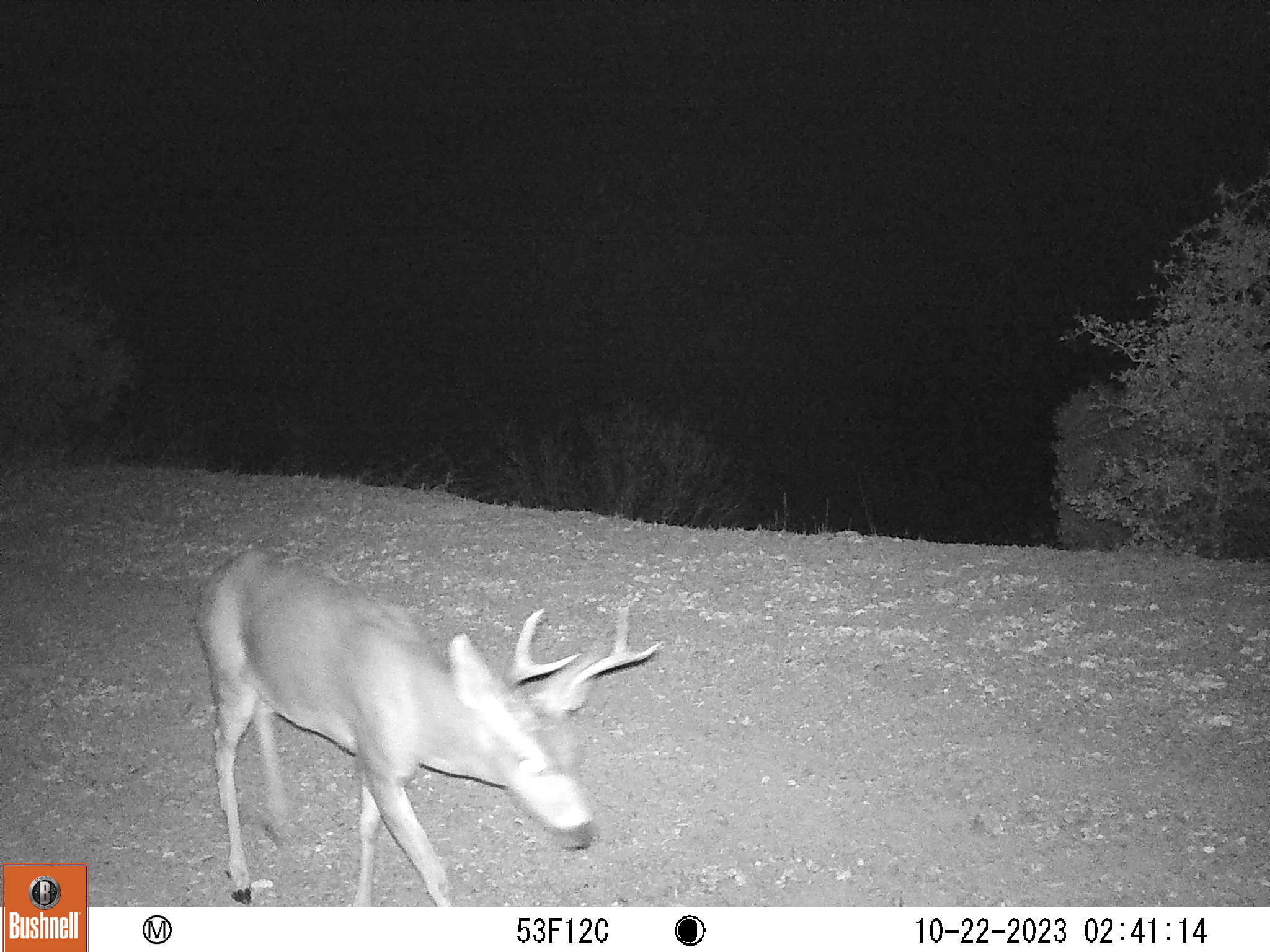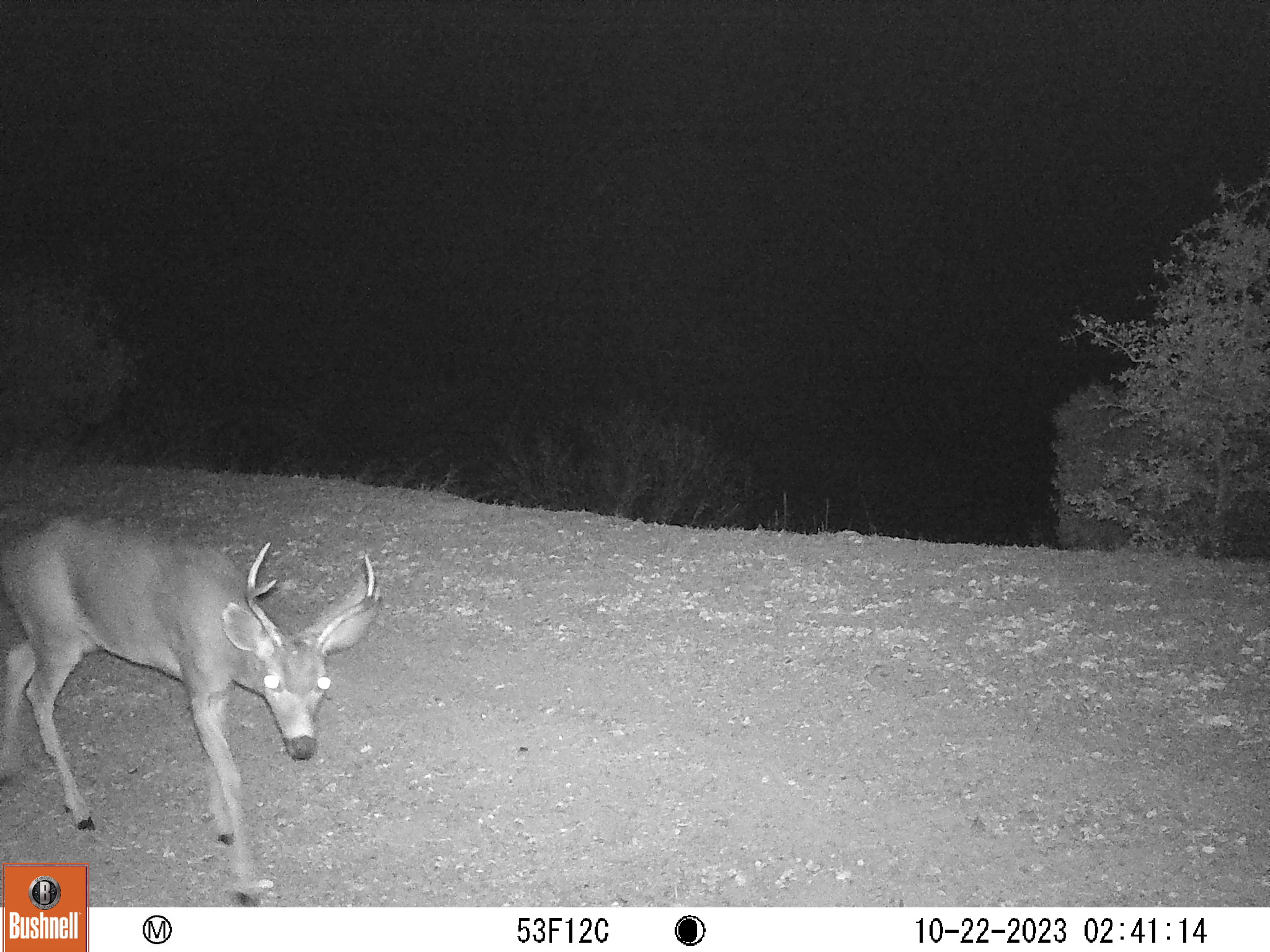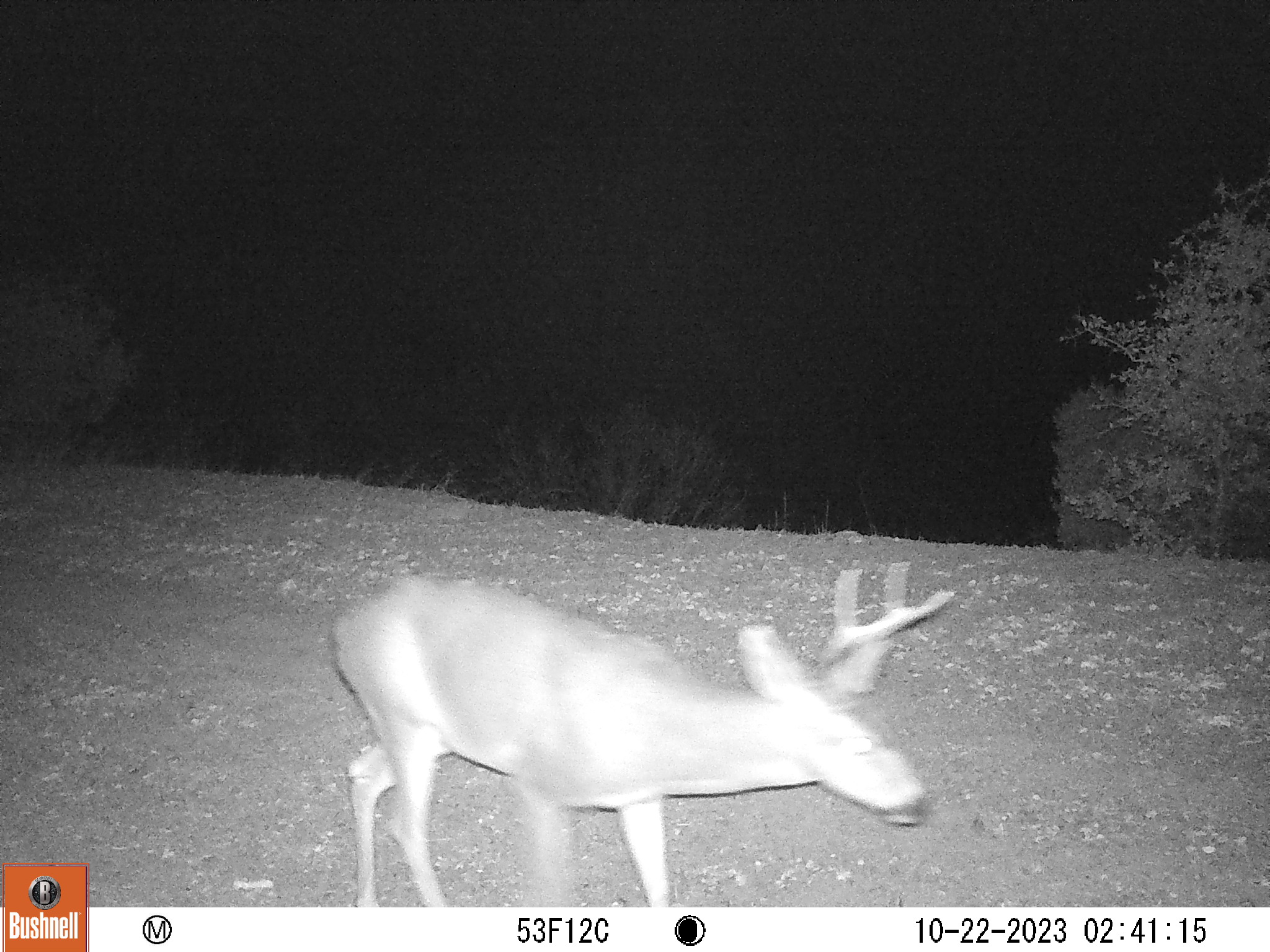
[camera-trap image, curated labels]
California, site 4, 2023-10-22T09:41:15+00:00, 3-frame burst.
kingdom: Animalia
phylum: Chordata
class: Mammalia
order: Artiodactyla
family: Cervidae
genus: Odocoileus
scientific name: Odocoileus hemionus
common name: mule deer